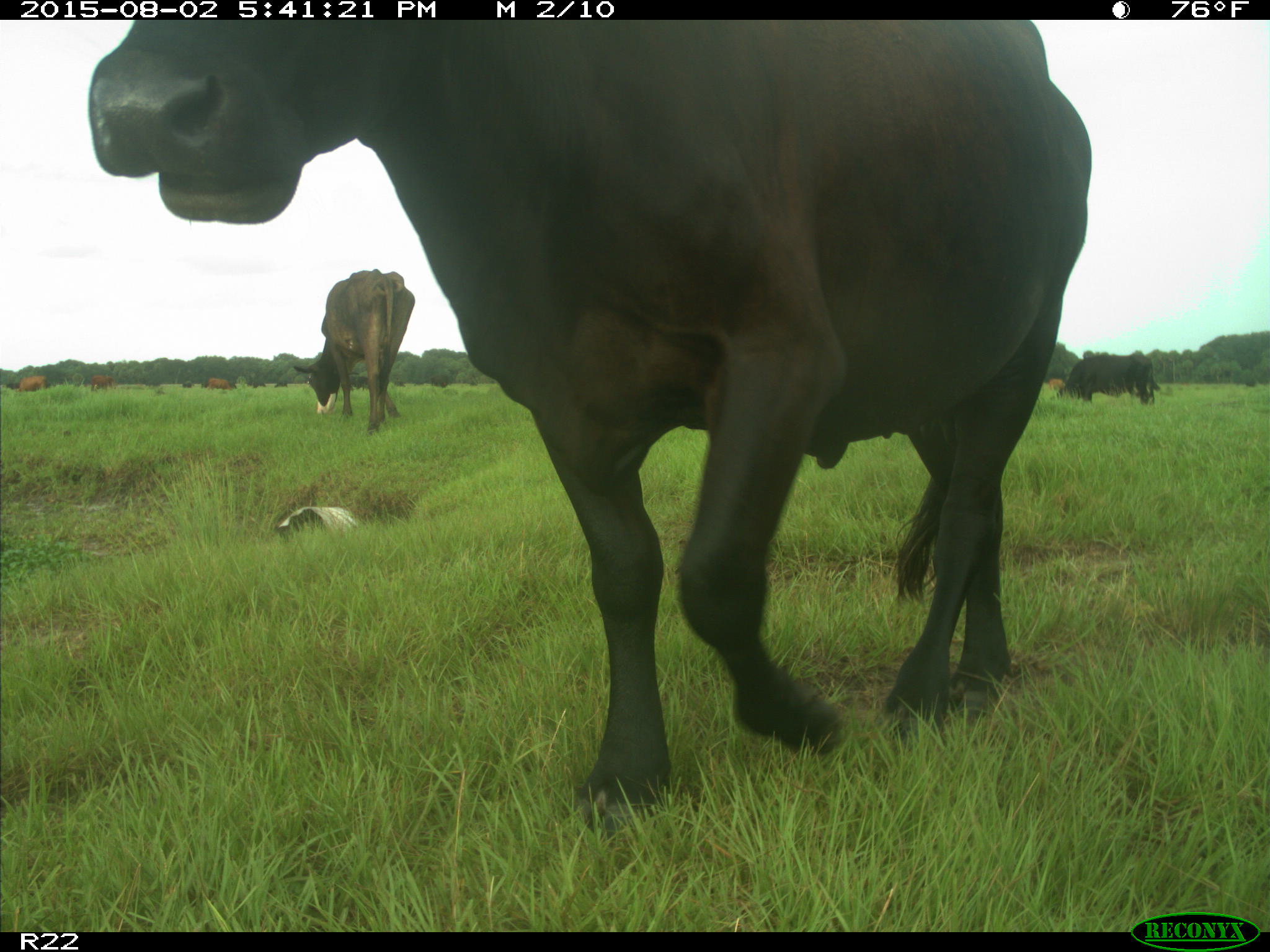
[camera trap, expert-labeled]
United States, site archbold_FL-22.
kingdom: Animalia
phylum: Chordata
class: Mammalia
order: Artiodactyla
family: Bovidae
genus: Bos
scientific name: Bos taurus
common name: domestic cow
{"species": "Bos taurus (domestic cow)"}